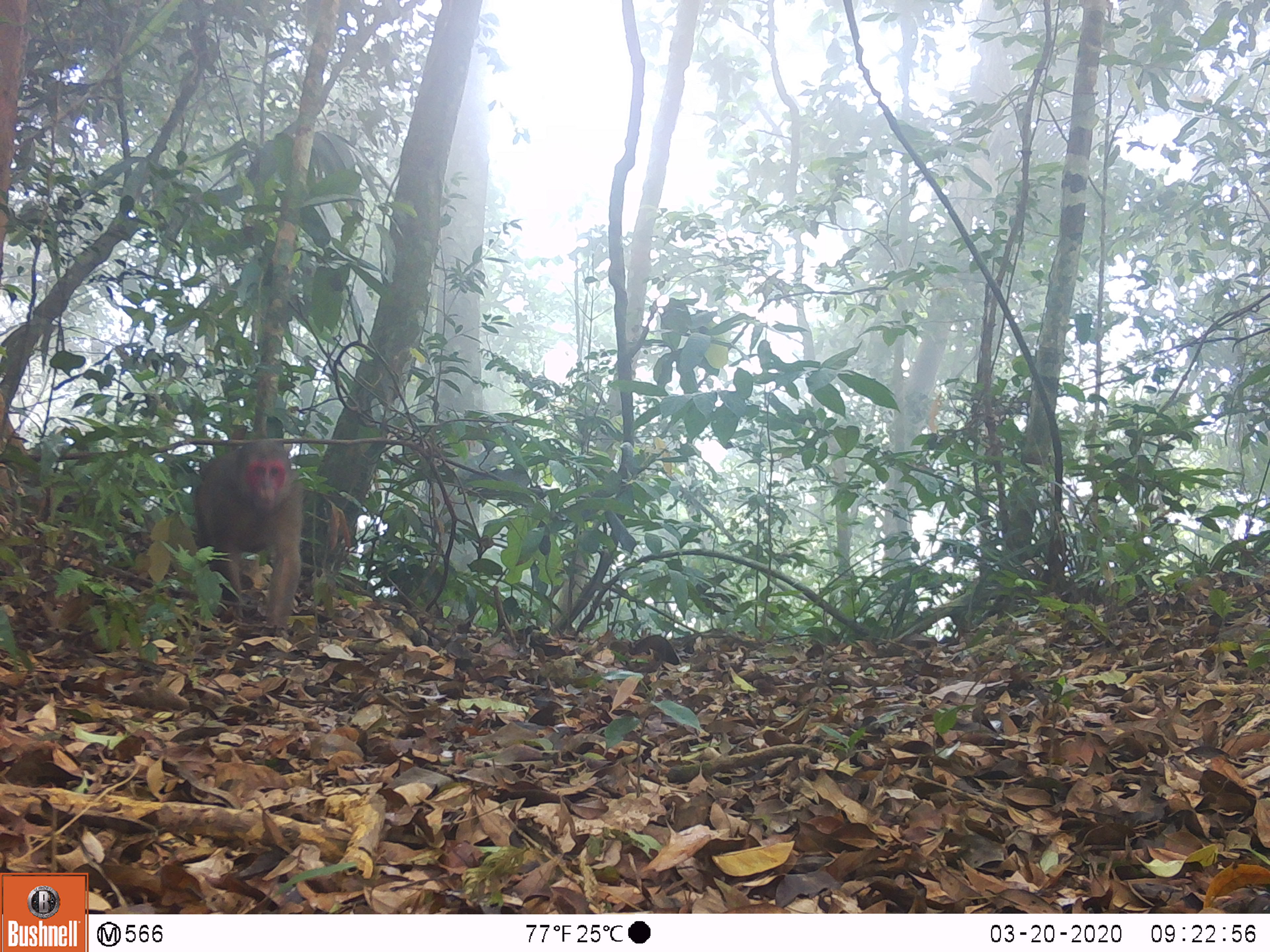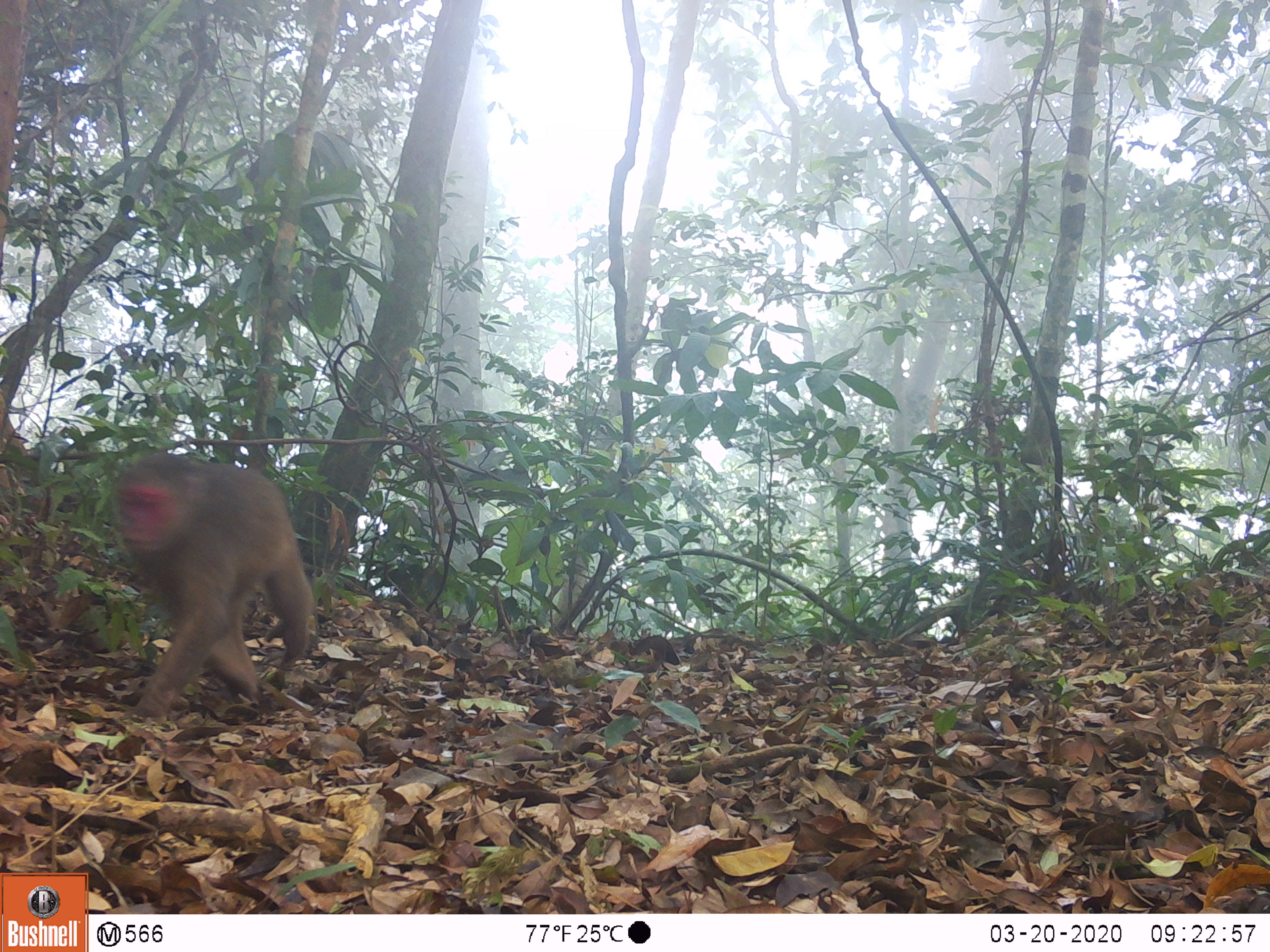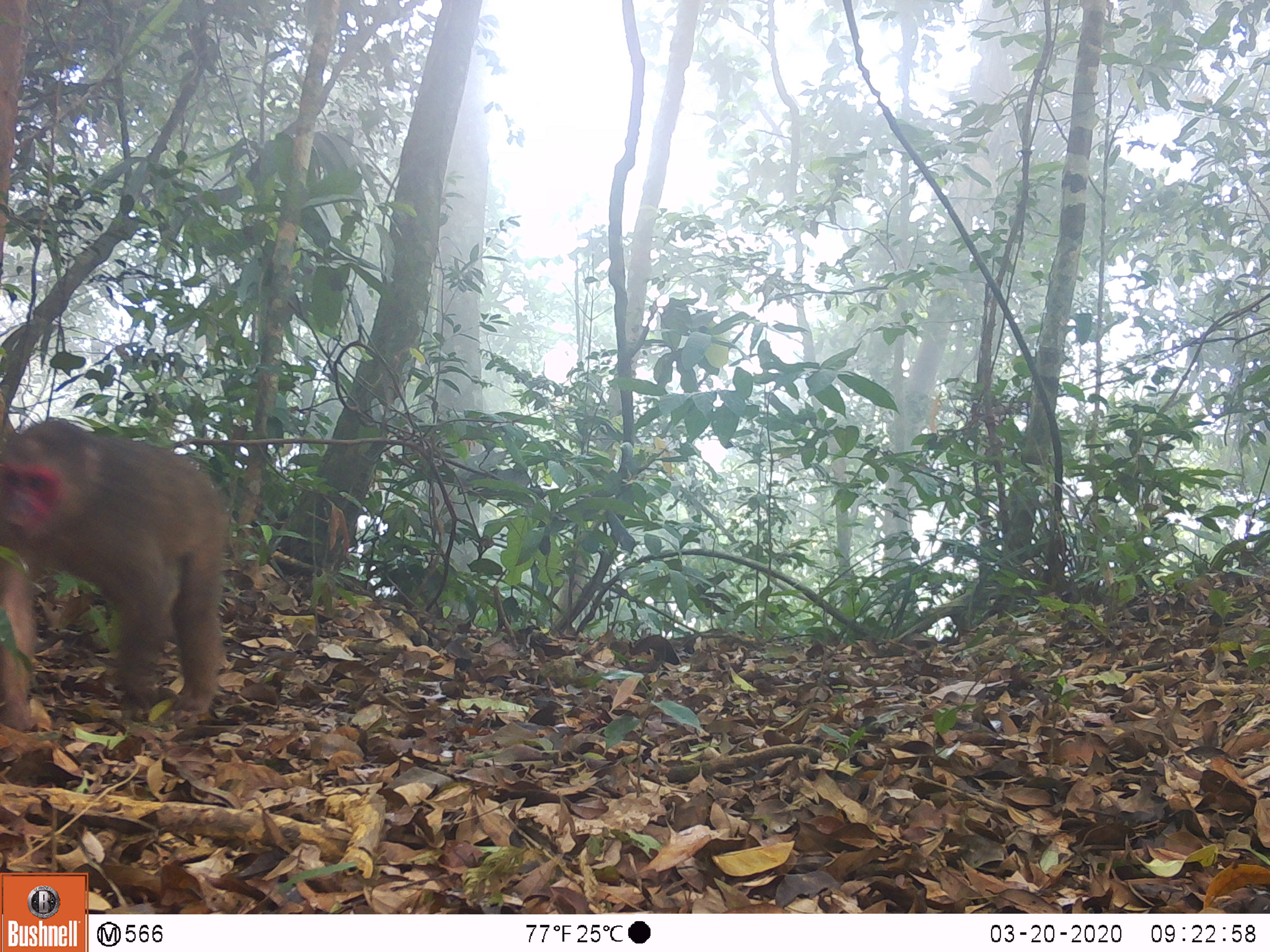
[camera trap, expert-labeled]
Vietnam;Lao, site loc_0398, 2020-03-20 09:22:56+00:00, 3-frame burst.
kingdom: Animalia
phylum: Chordata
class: Mammalia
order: Primates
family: Cercopithecidae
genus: Macaca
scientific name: Macaca arctoides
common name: stump-tailed macaque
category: stump tailed macaque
Stump tailed macaque (stump-tailed macaque) (Macaca arctoides). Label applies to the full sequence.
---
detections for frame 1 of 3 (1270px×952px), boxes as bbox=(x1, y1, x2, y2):
stump tailed macaque: bbox=(193, 437, 304, 630)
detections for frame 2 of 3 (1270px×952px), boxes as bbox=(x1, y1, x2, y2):
stump tailed macaque: bbox=(114, 450, 317, 724)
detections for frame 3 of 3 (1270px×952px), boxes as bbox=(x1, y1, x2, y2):
stump tailed macaque: bbox=(0, 415, 230, 732)